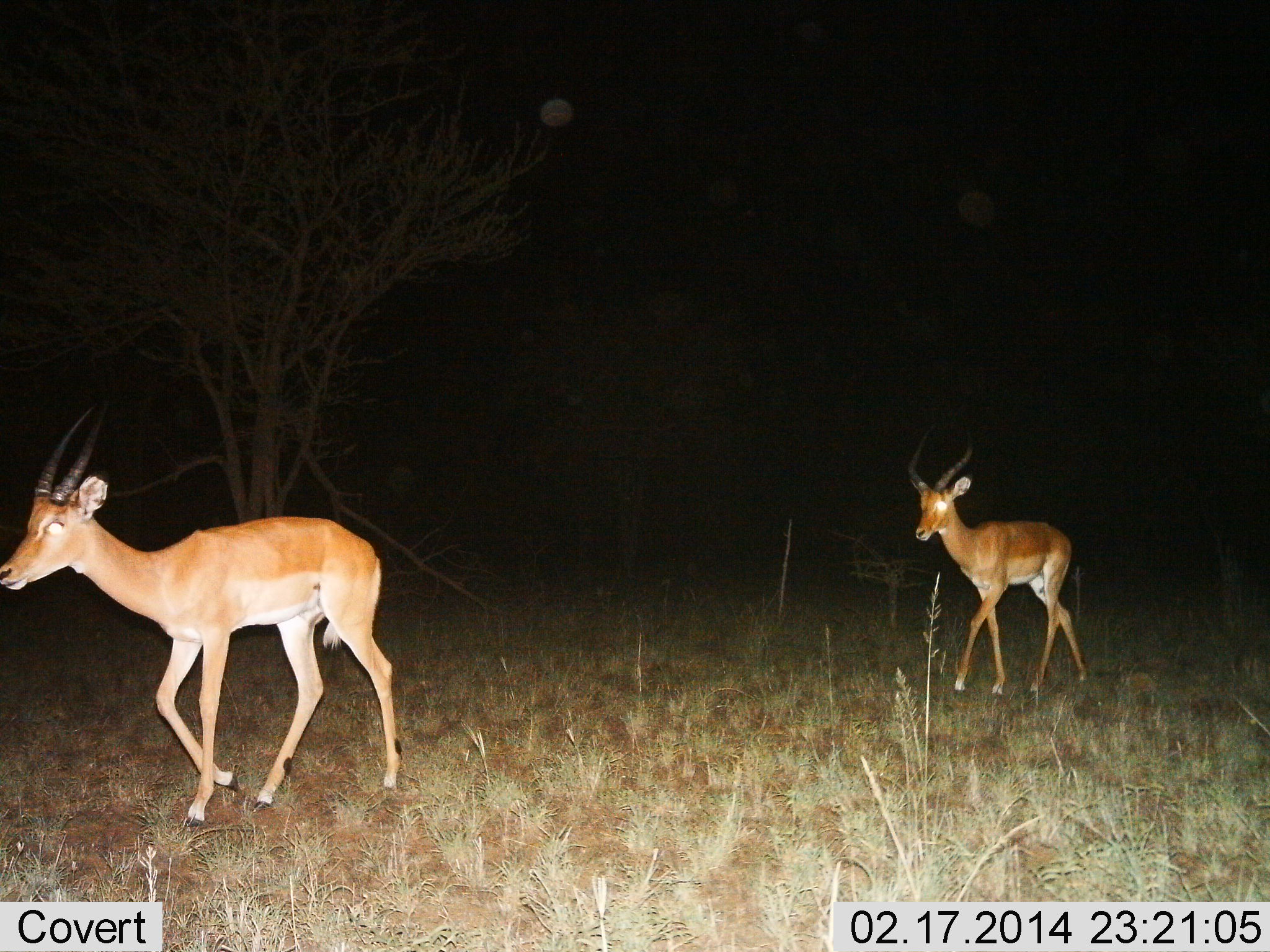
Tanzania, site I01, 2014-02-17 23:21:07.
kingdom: Animalia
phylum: Chordata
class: Mammalia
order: Artiodactyla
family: Bovidae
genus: Aepyceros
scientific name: Aepyceros melampus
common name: impala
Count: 2.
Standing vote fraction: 13%.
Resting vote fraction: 0%.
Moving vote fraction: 95%.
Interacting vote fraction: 0%.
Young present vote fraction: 3%.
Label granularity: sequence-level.